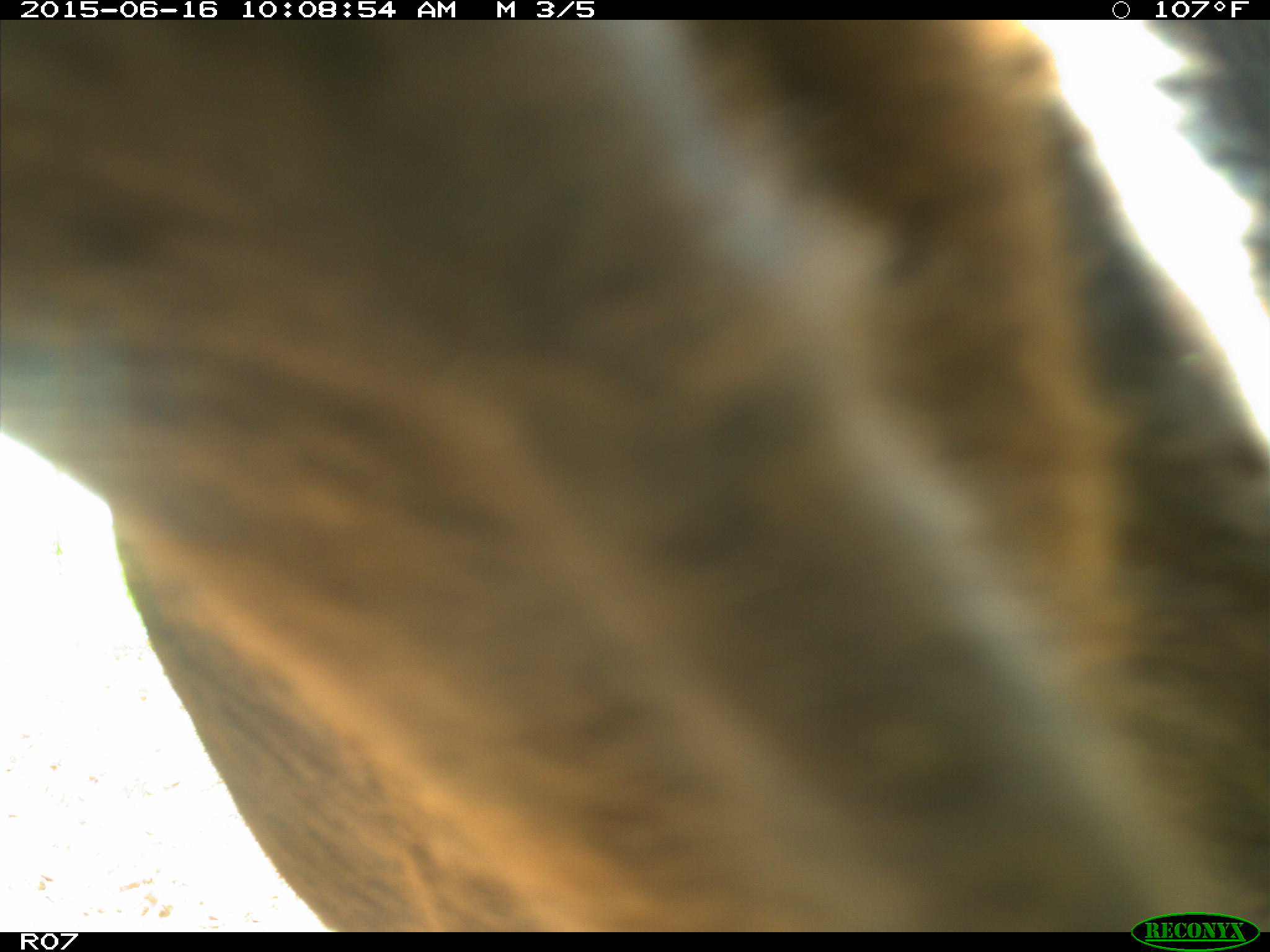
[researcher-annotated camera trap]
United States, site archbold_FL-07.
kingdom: Animalia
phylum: Chordata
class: Mammalia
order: Artiodactyla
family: Bovidae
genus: Bos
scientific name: Bos taurus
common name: domestic cow